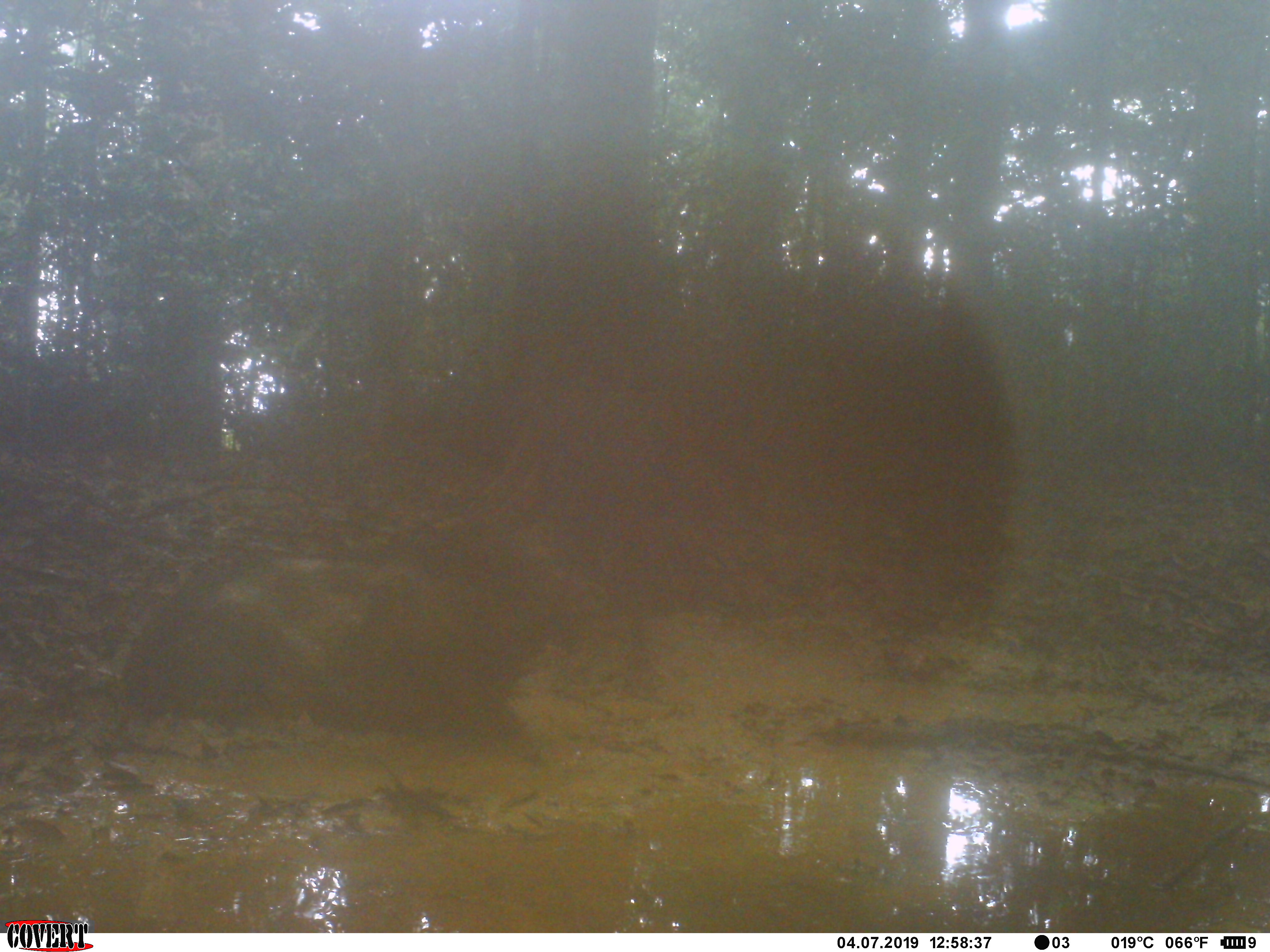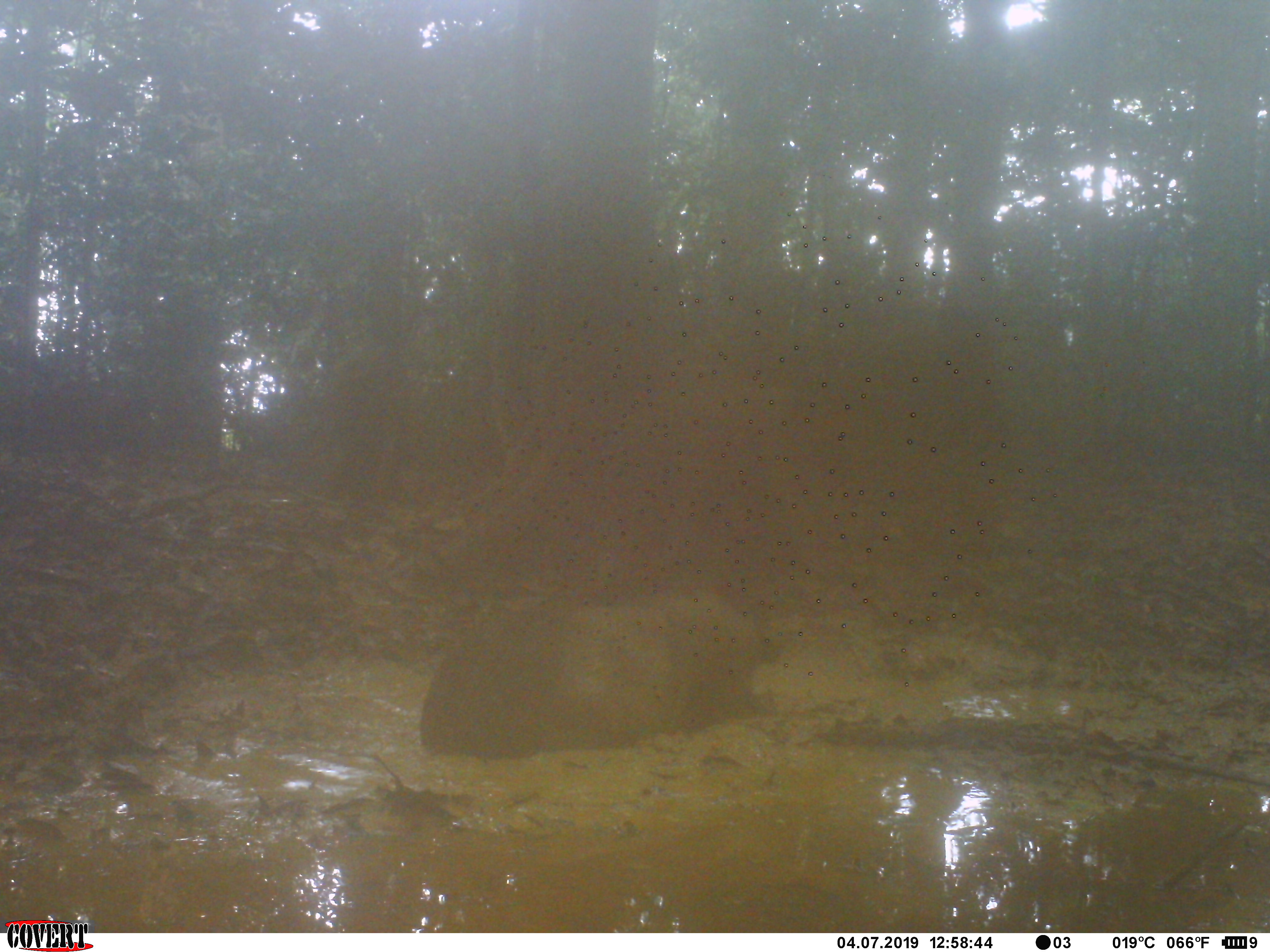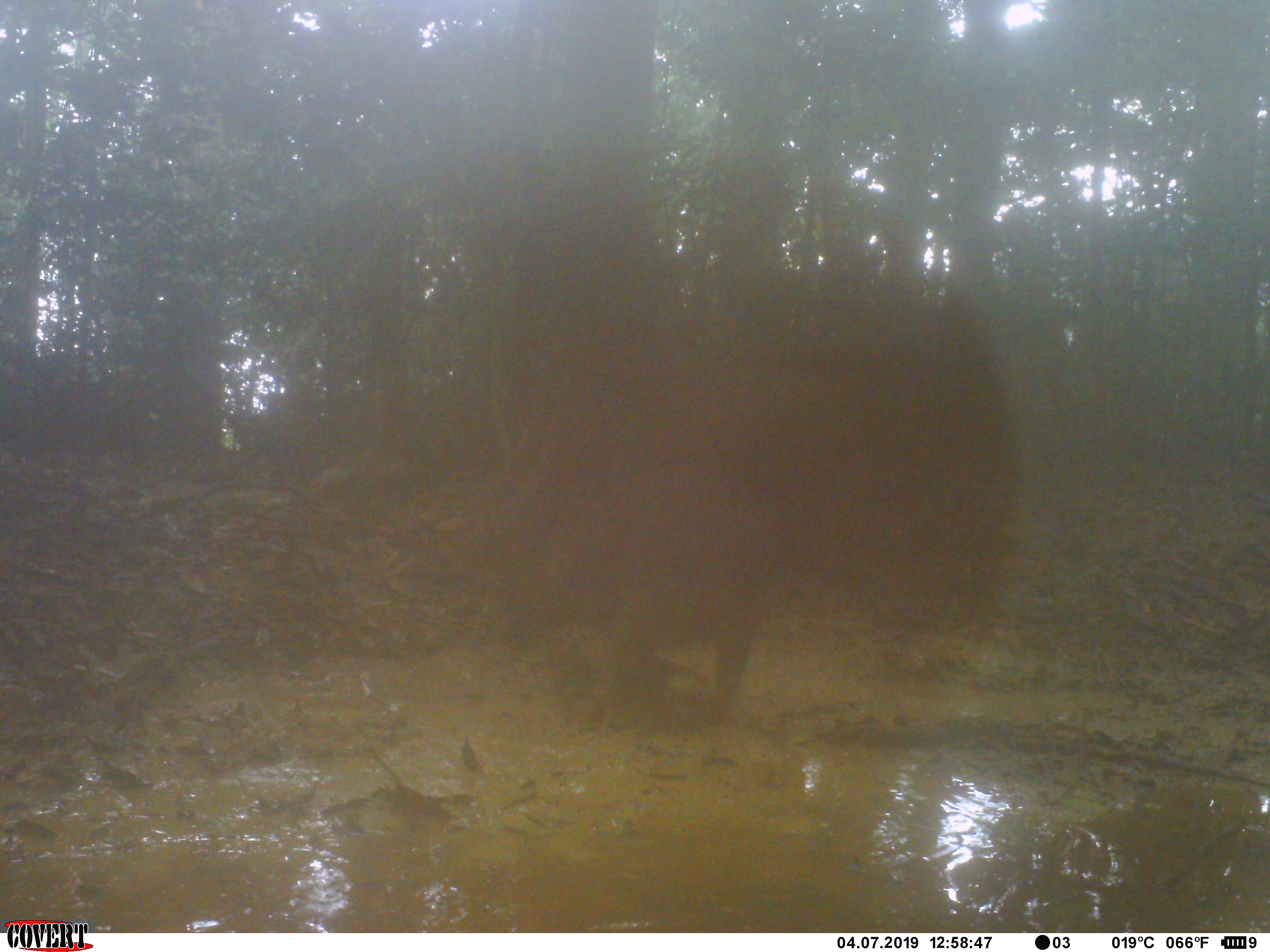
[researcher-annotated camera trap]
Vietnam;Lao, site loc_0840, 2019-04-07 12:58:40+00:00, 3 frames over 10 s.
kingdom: Animalia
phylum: Chordata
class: Mammalia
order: Artiodactyla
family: Suidae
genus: Sus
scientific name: Sus scrofa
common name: eurasian wild pig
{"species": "eurasian wild pig (Sus scrofa)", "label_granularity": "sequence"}